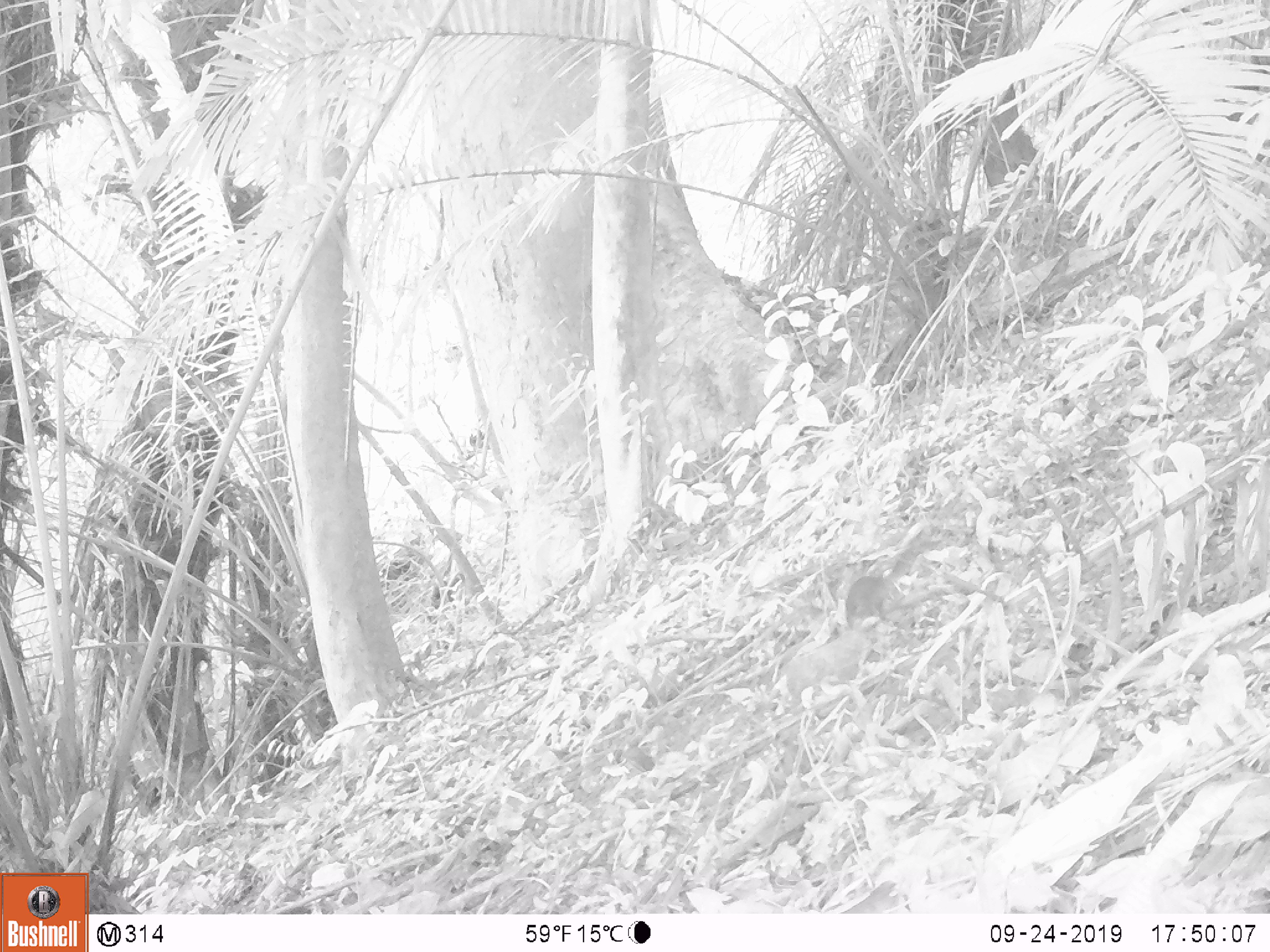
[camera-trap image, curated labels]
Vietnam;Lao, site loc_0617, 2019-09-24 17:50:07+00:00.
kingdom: Animalia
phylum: Chordata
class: Mammalia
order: Rodentia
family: Sciuridae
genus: Dremomys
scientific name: Dremomys rufigenis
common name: red-cheeked squirrel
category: red cheeked squirrel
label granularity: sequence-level